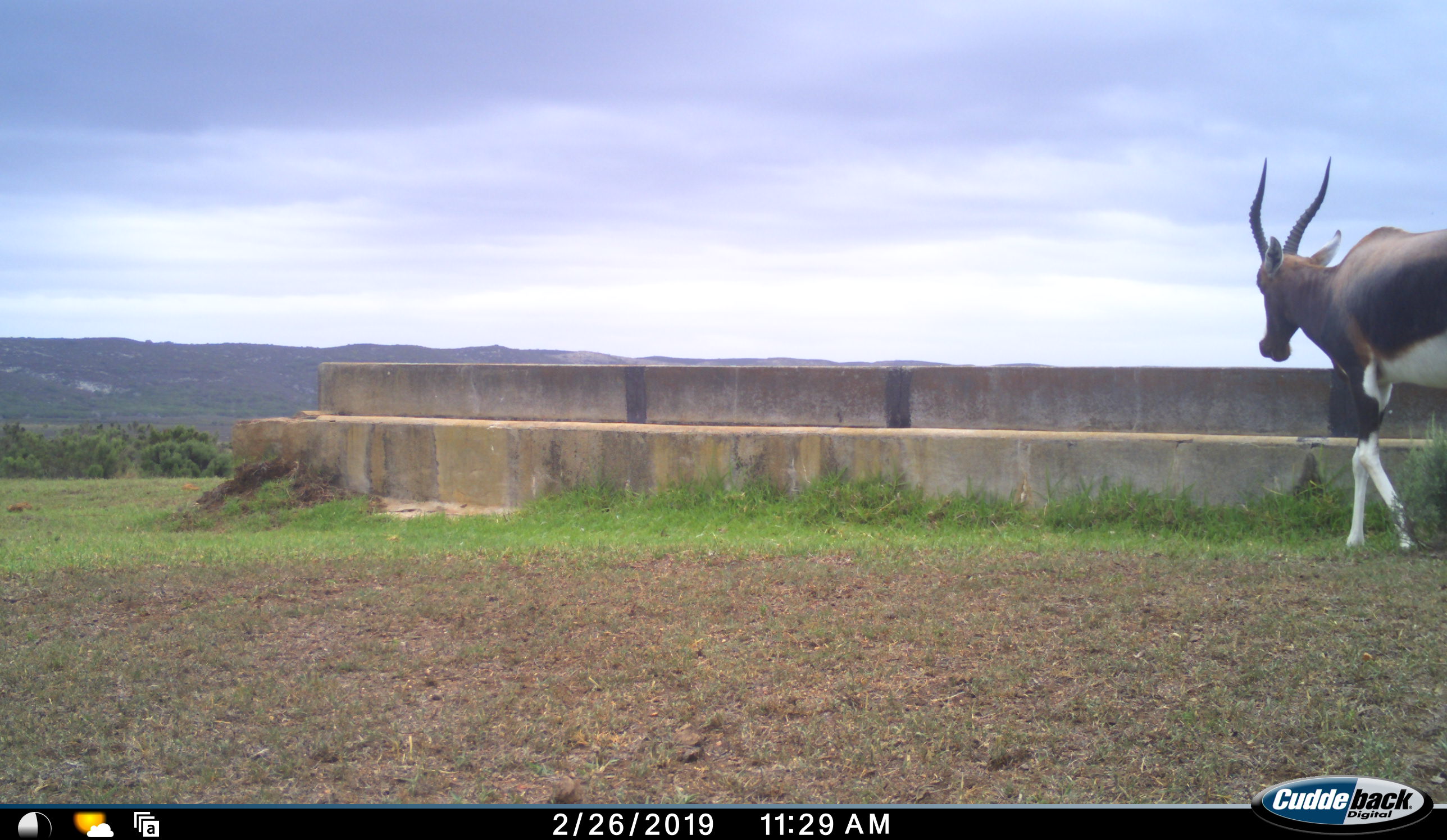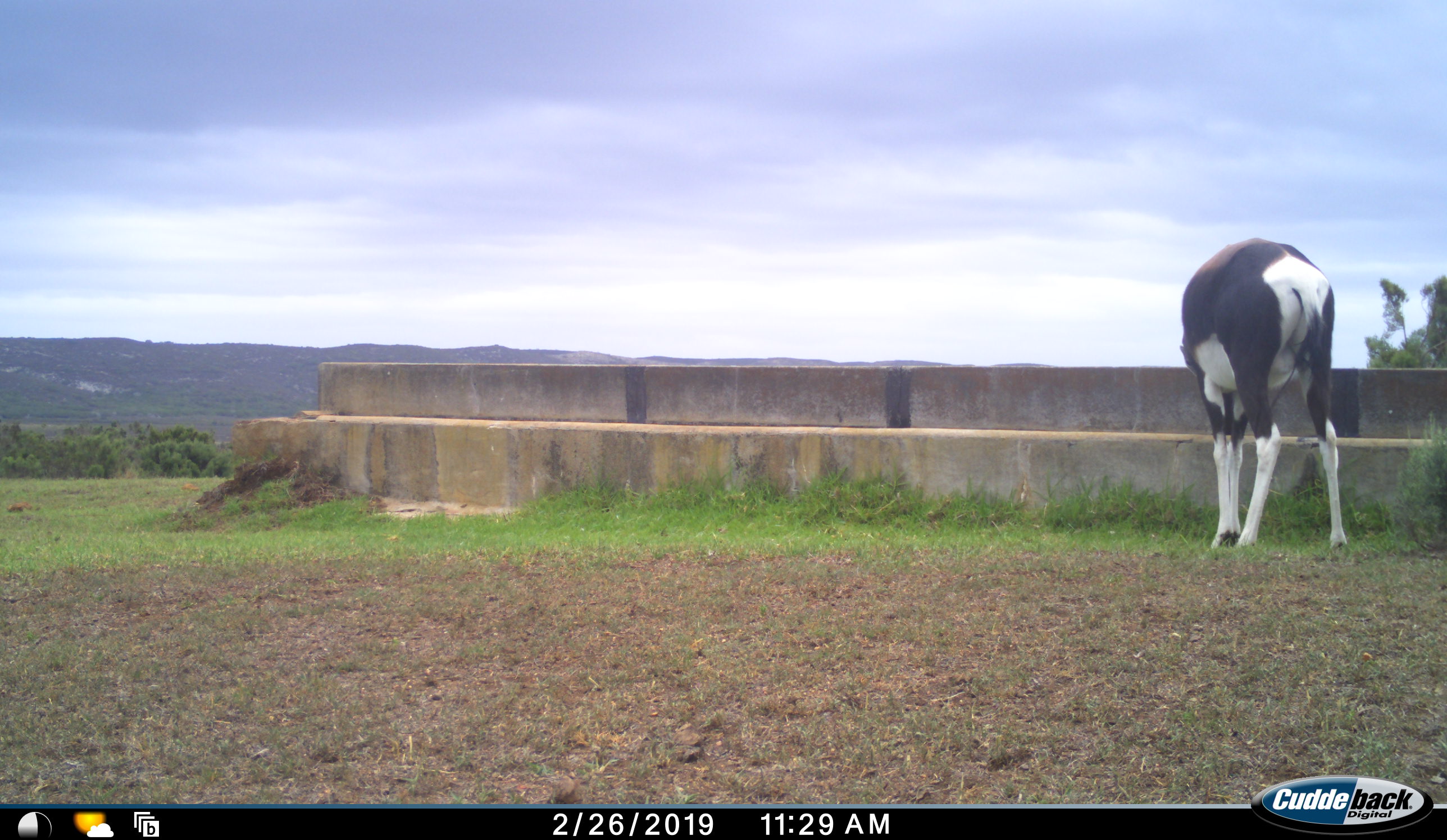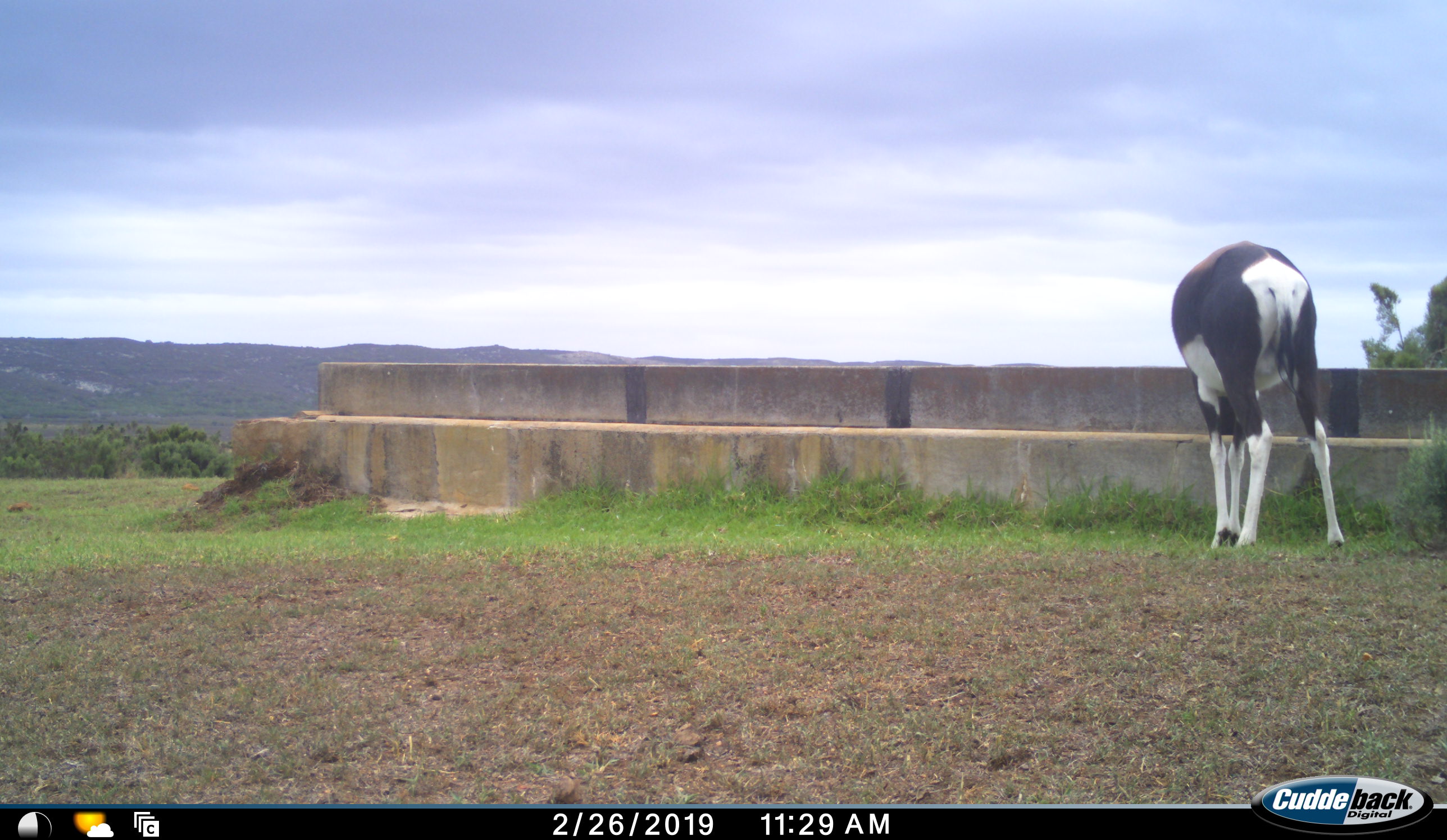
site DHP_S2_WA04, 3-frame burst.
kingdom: Animalia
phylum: Chordata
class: Mammalia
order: Artiodactyla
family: Bovidae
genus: Damaliscus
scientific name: Damaliscus pygargus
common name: bontebok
Bontebok (Damaliscus pygargus), count 1. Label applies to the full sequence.